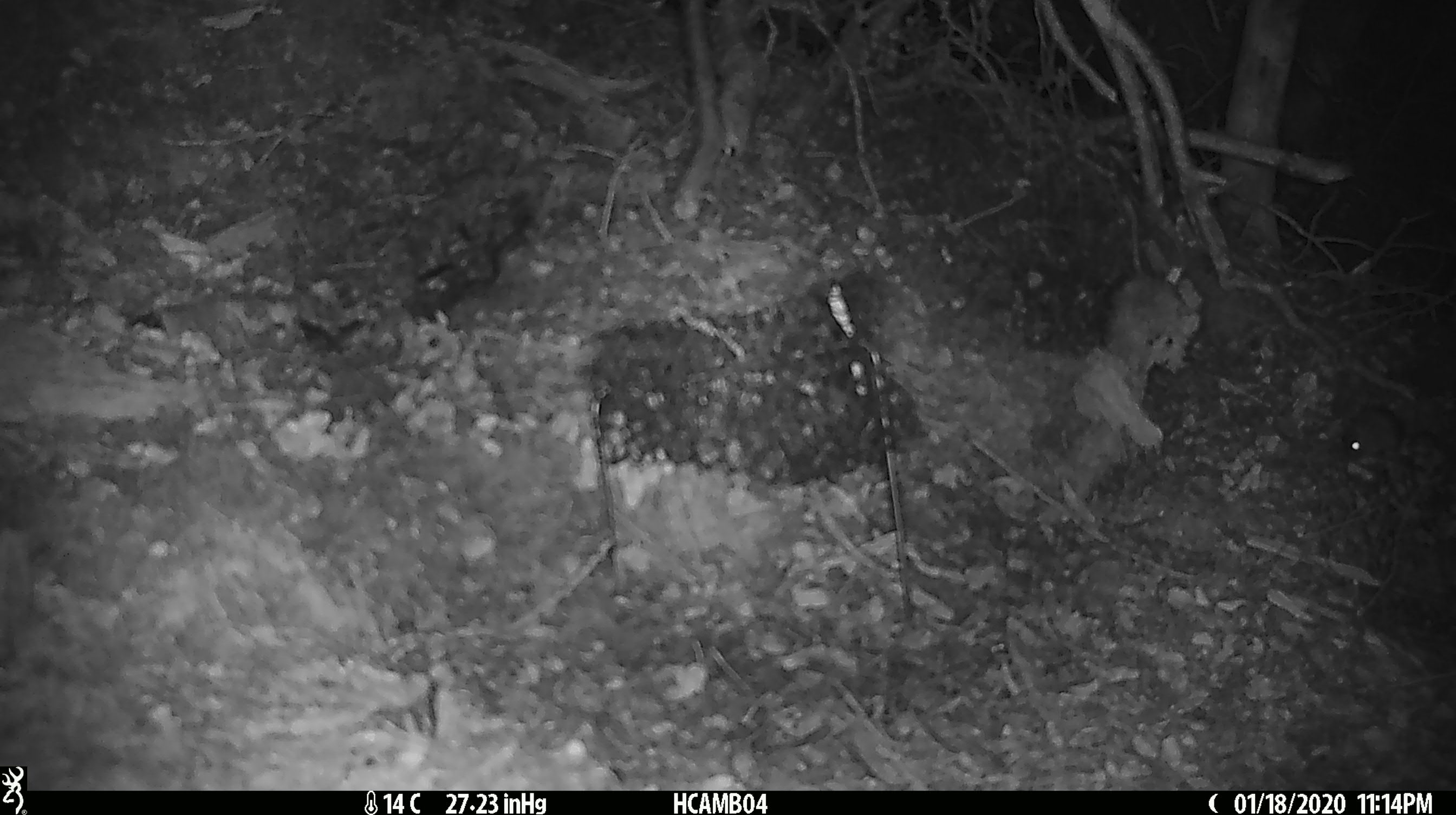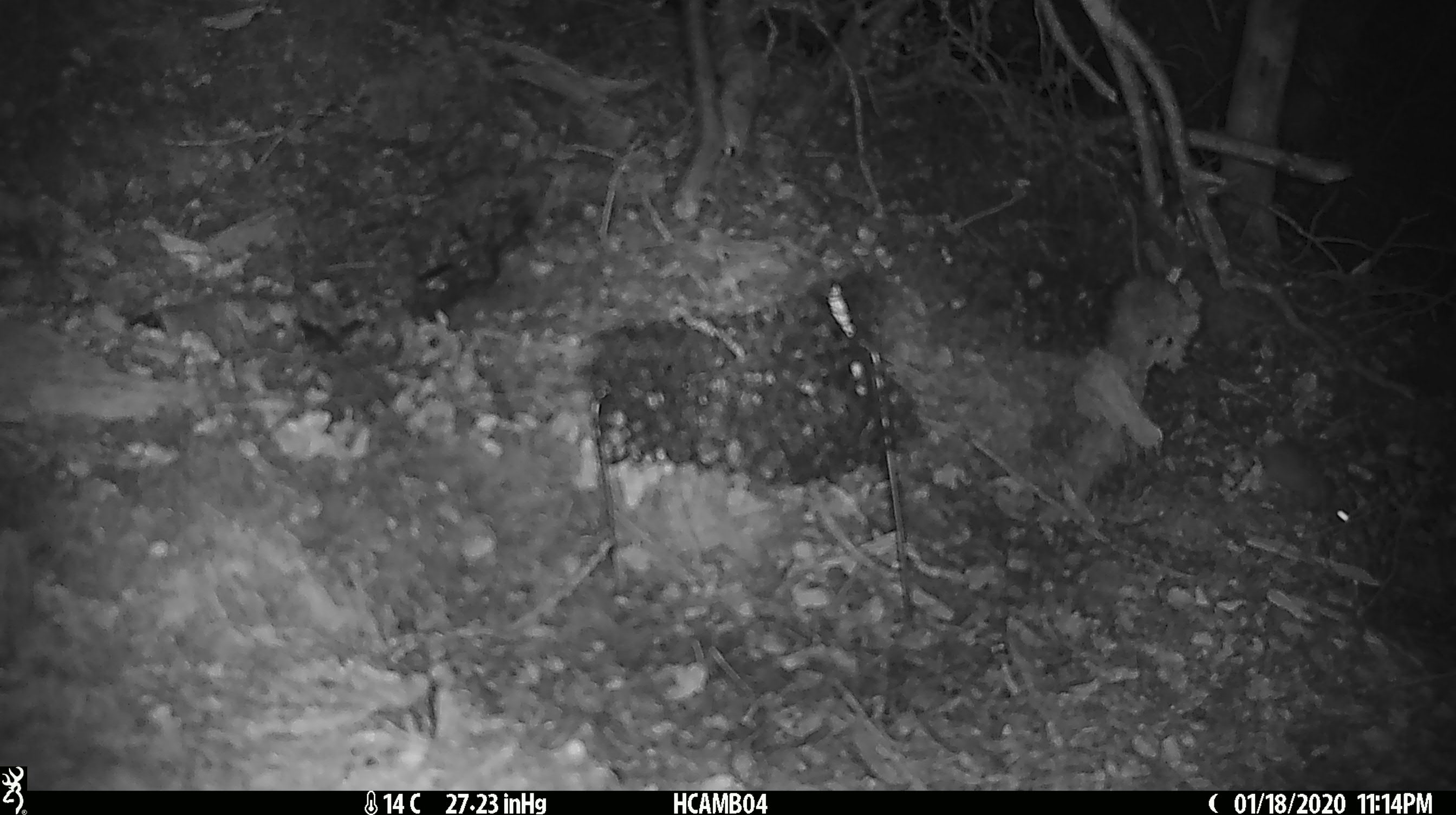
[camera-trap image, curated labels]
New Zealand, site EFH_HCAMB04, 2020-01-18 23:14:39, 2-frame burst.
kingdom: Animalia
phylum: Chordata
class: Mammalia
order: Rodentia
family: Muridae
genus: Mus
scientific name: Mus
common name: mouse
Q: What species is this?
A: Mouse (Mus).